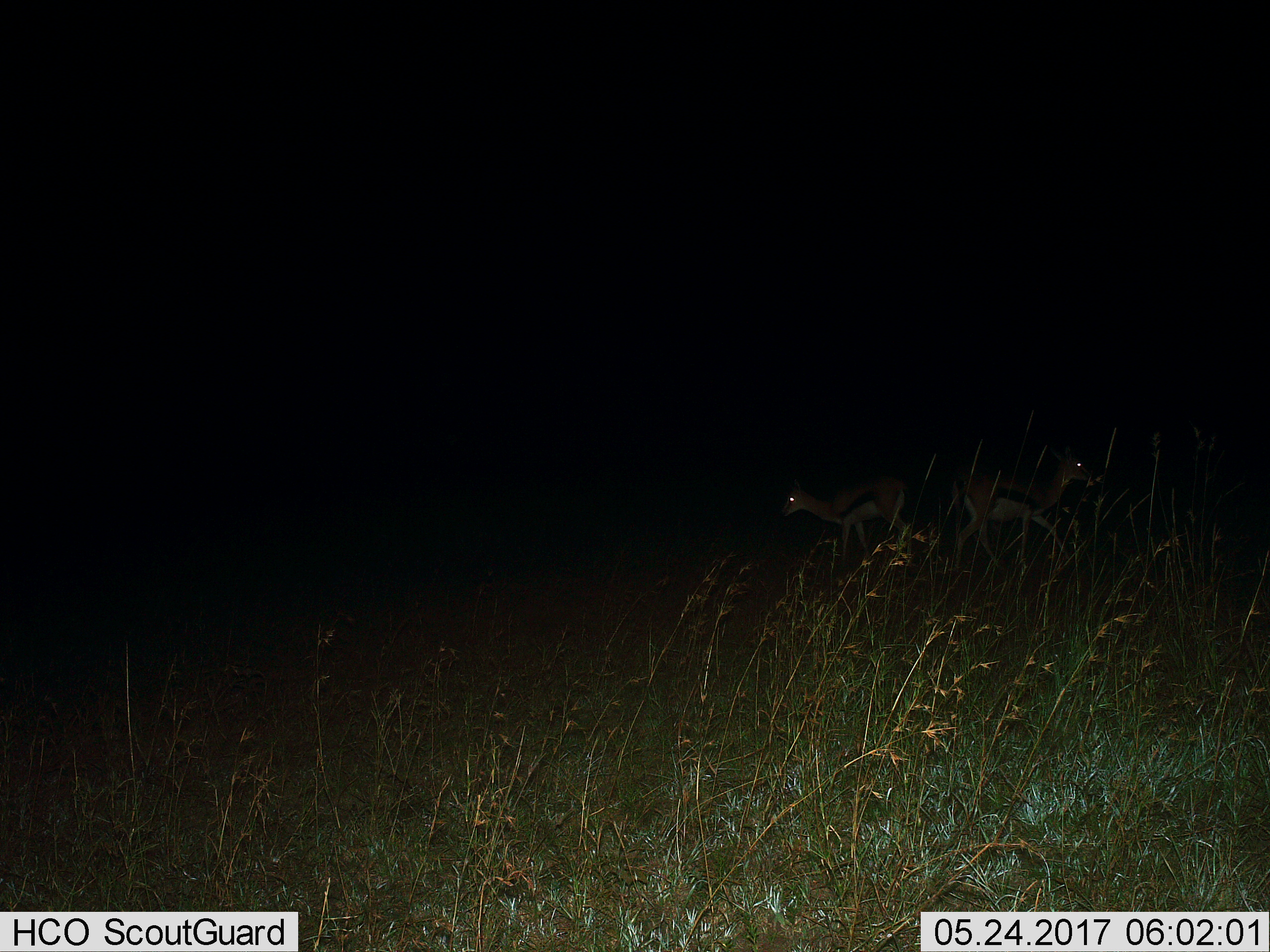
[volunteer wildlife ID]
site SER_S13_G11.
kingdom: Animalia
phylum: Chordata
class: Mammalia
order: Artiodactyla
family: Bovidae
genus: Eudorcas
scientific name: Eudorcas thomsonii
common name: thomson's gazelle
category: gazellethomsons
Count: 2.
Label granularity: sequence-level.